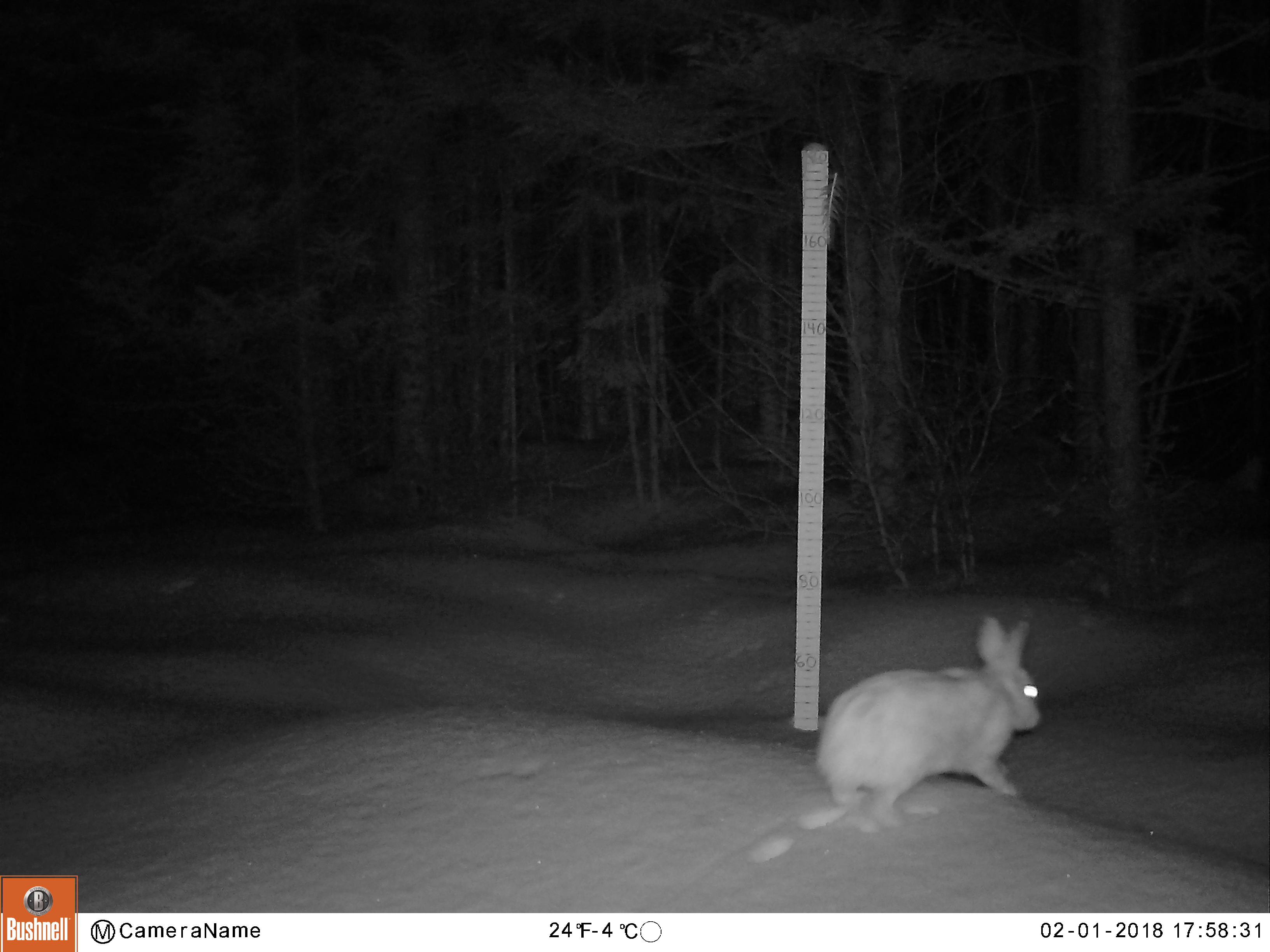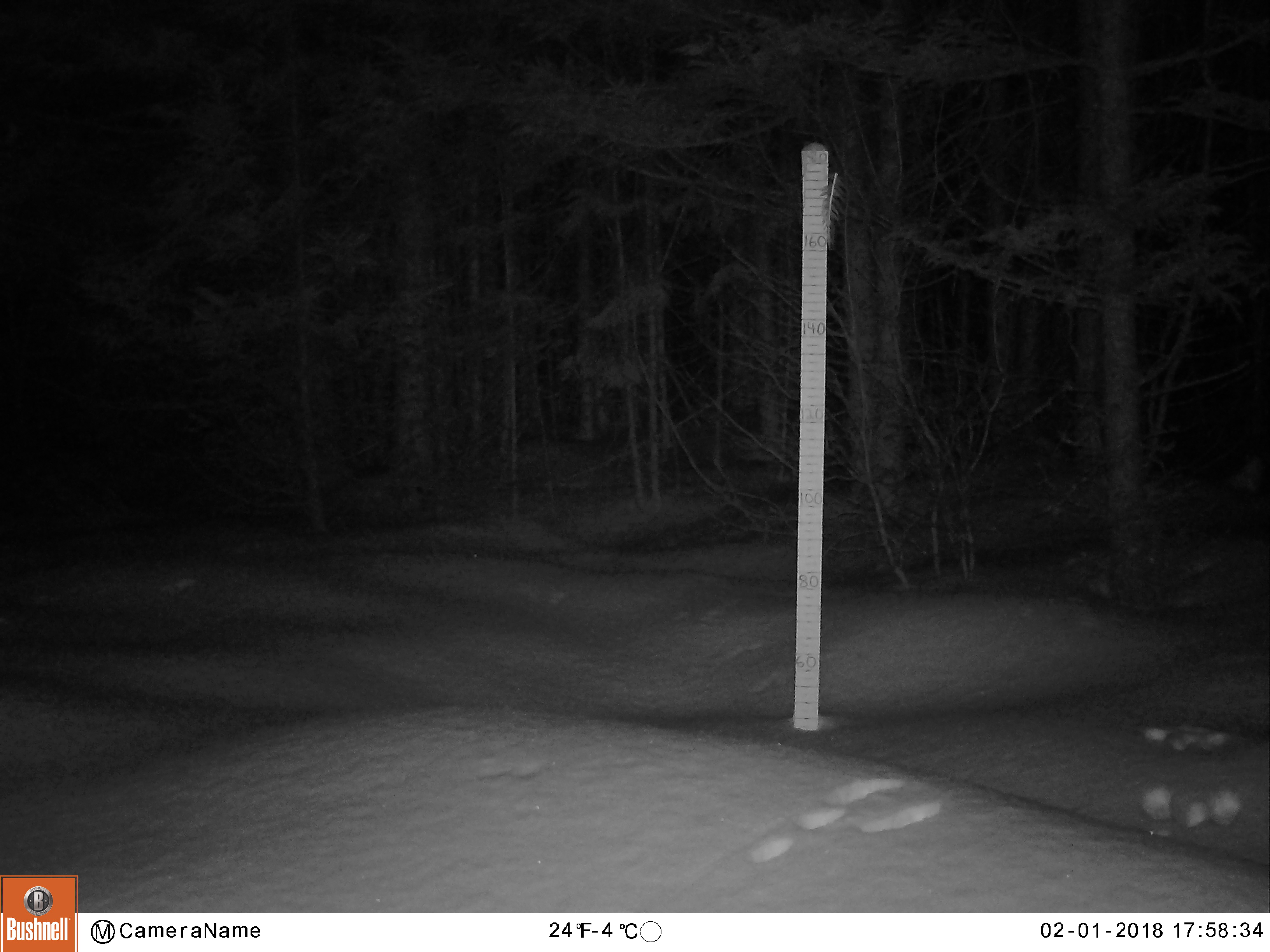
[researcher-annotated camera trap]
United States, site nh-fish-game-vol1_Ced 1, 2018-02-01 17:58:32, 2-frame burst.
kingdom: Animalia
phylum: Chordata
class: Mammalia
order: Lagomorpha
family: Leporidae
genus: Lepus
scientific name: Lepus americanus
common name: snowshoe hare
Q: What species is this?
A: Snowshoe hare (Lepus americanus).